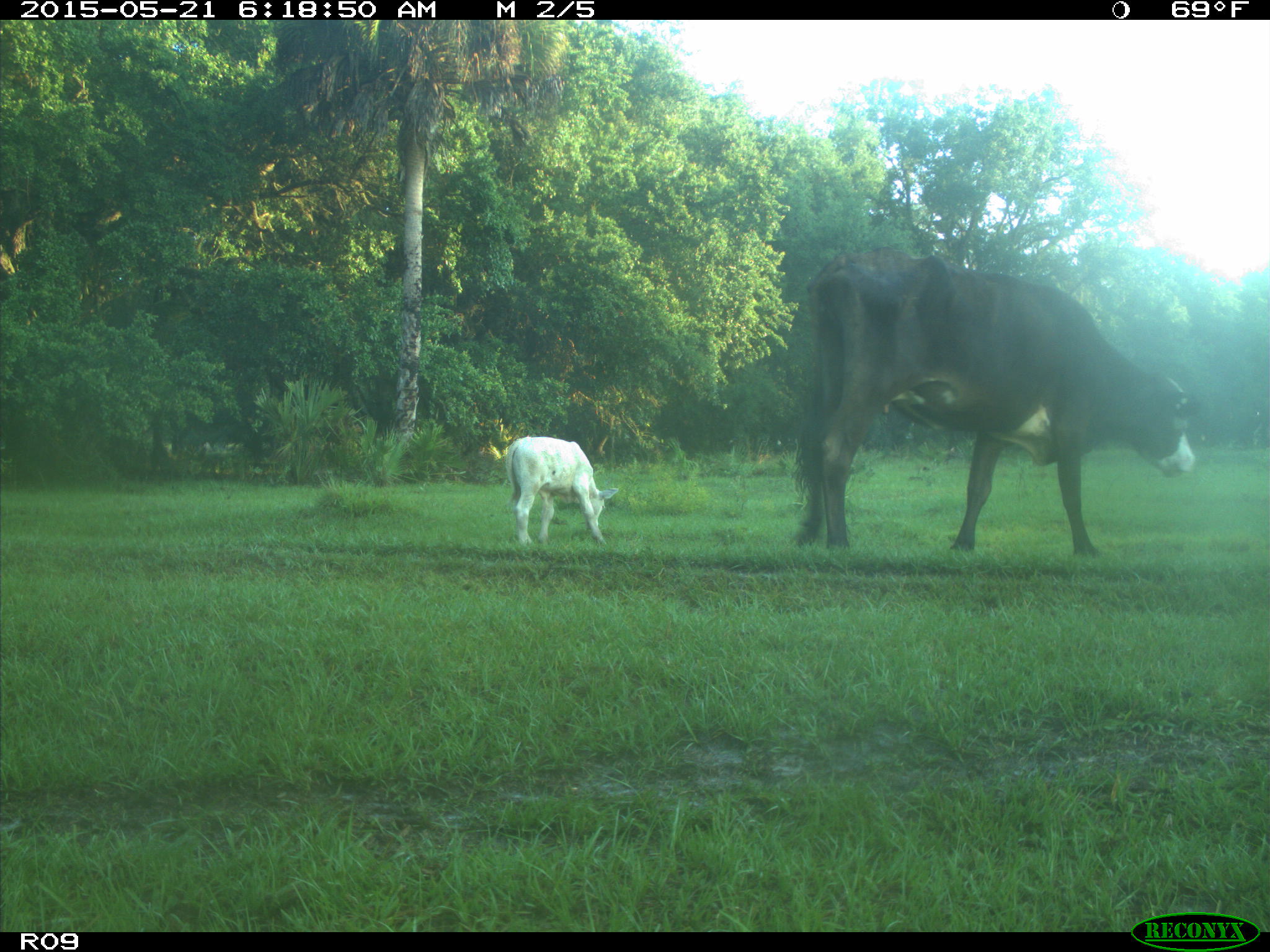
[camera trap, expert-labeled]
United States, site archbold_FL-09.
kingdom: Animalia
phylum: Chordata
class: Mammalia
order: Artiodactyla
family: Bovidae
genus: Bos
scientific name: Bos taurus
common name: domestic cow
Bos taurus (domestic cow).